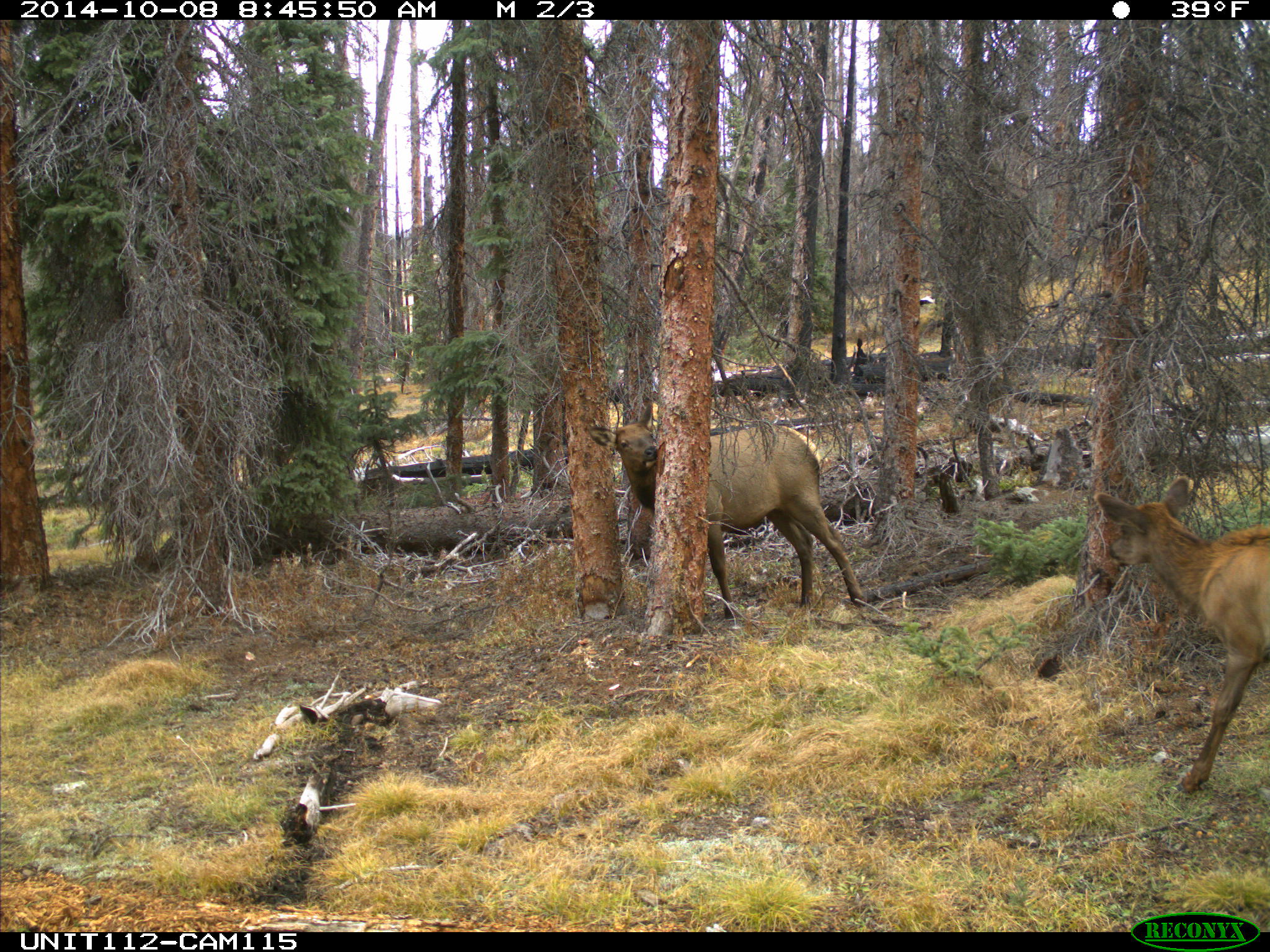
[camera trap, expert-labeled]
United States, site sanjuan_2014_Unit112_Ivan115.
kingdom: Animalia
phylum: Chordata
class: Mammalia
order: Artiodactyla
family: Cervidae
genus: Cervus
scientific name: Cervus elaphus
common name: red deer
Cervus elaphus (red deer).